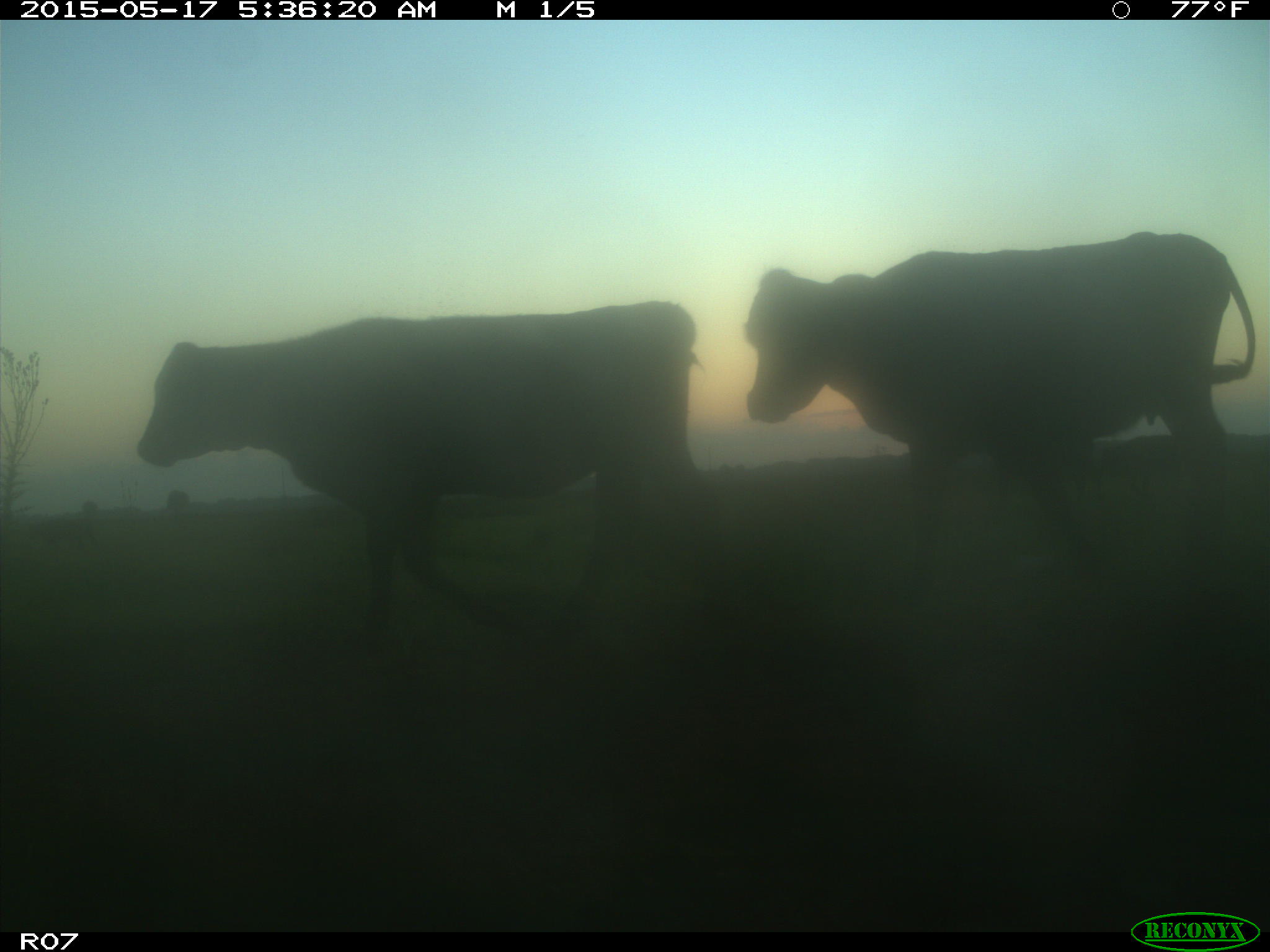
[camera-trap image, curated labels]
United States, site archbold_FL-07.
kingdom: Animalia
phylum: Chordata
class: Mammalia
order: Artiodactyla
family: Bovidae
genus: Bos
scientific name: Bos taurus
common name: domestic cow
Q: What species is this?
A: Bos taurus (domestic cow).